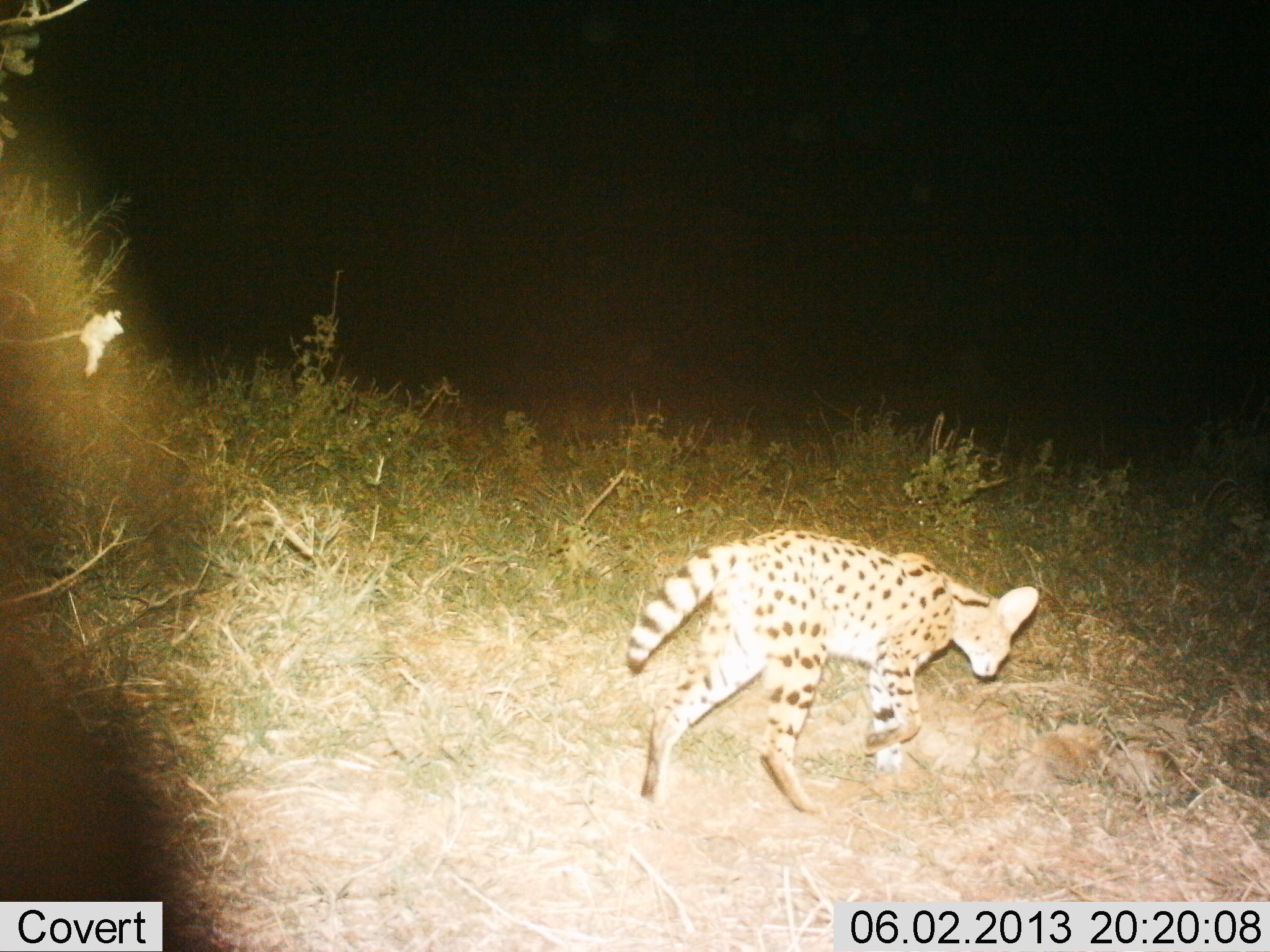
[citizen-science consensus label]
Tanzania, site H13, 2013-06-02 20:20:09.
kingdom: Animalia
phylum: Chordata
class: Mammalia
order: Carnivora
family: Felidae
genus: Leptailurus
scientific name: Leptailurus serval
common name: serval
Serval (Leptailurus serval), count 1. Behavior (volunteer vote fractions): standing 17%, resting 0%, moving 91%, interacting 0%. Young present (vote fraction): 3%. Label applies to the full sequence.